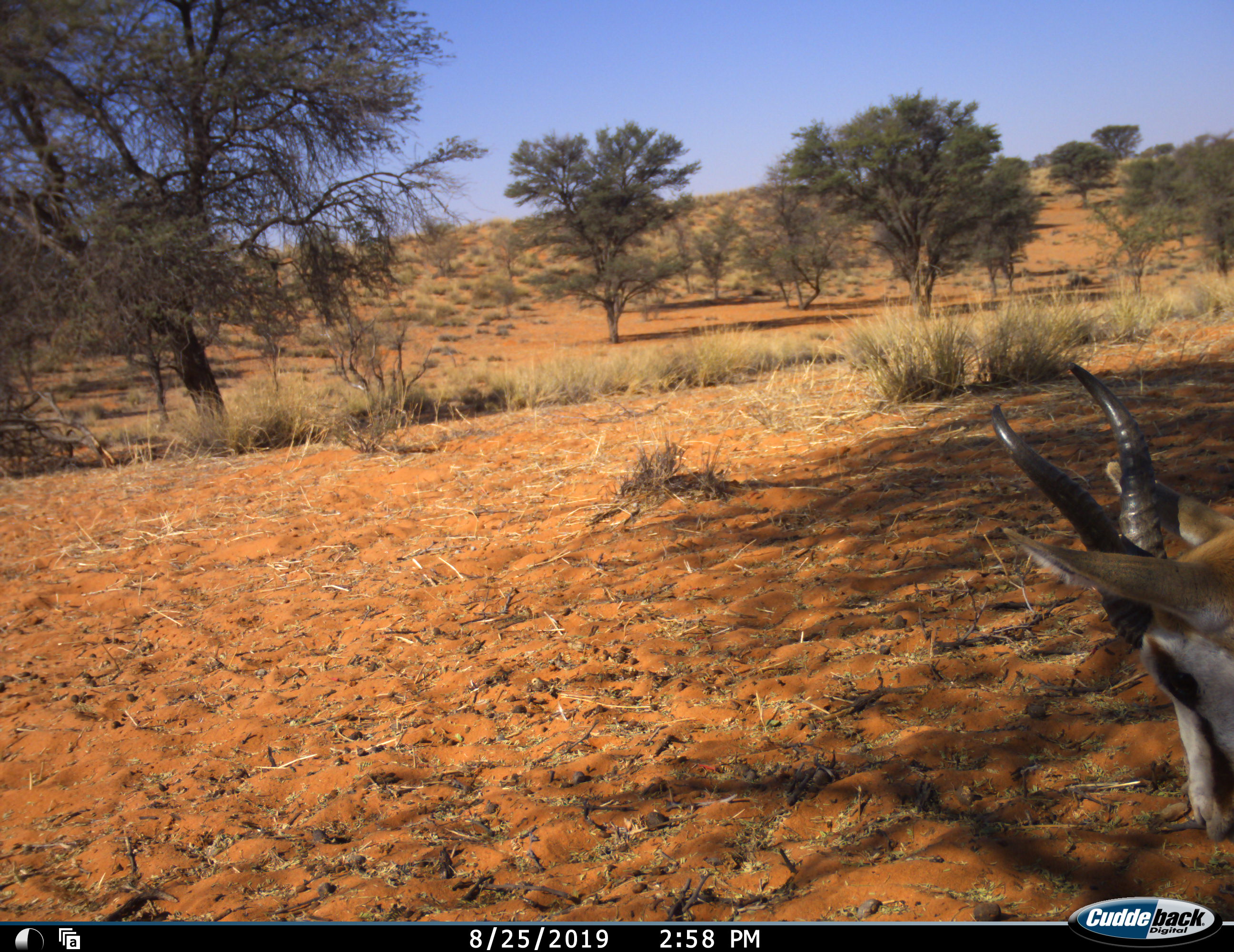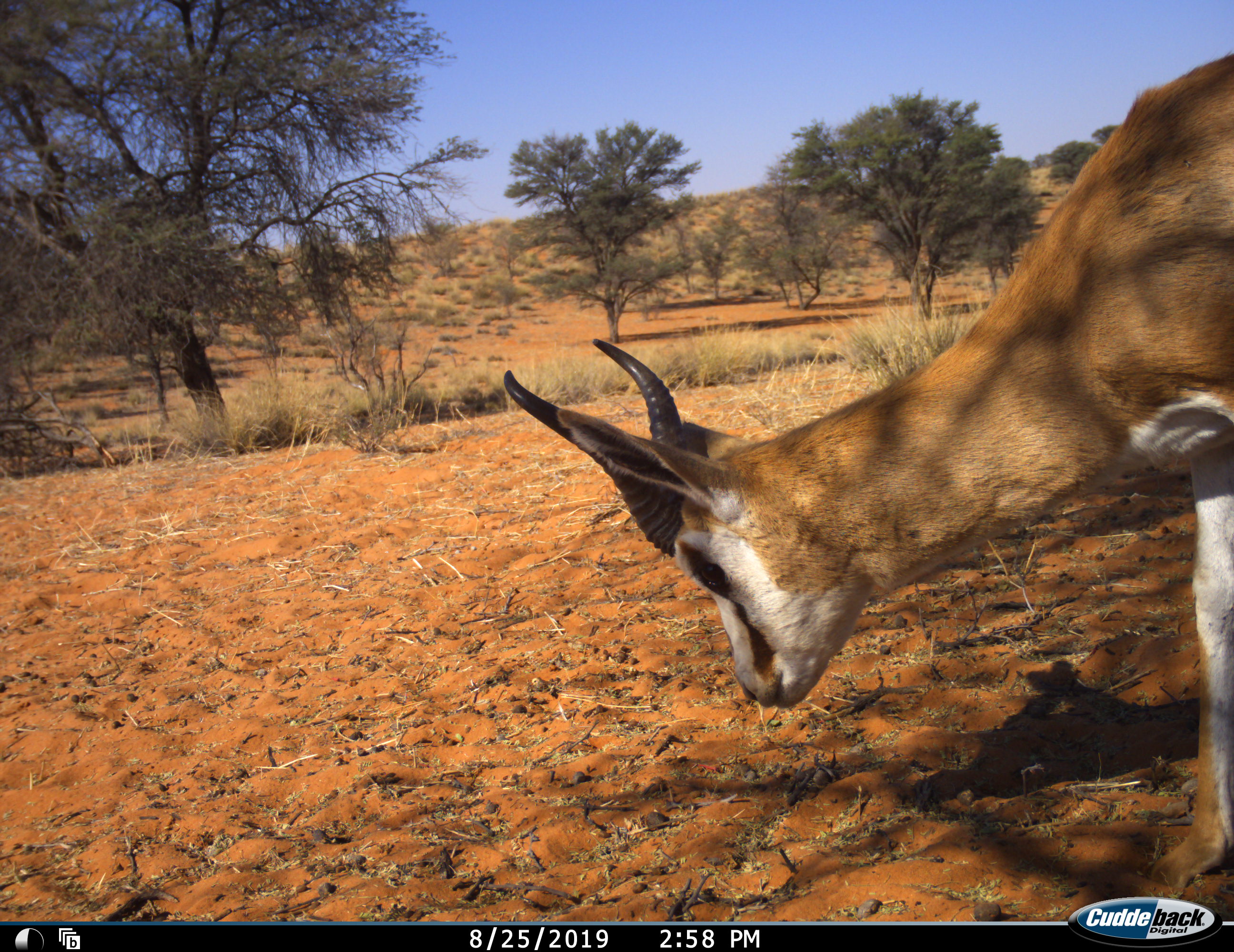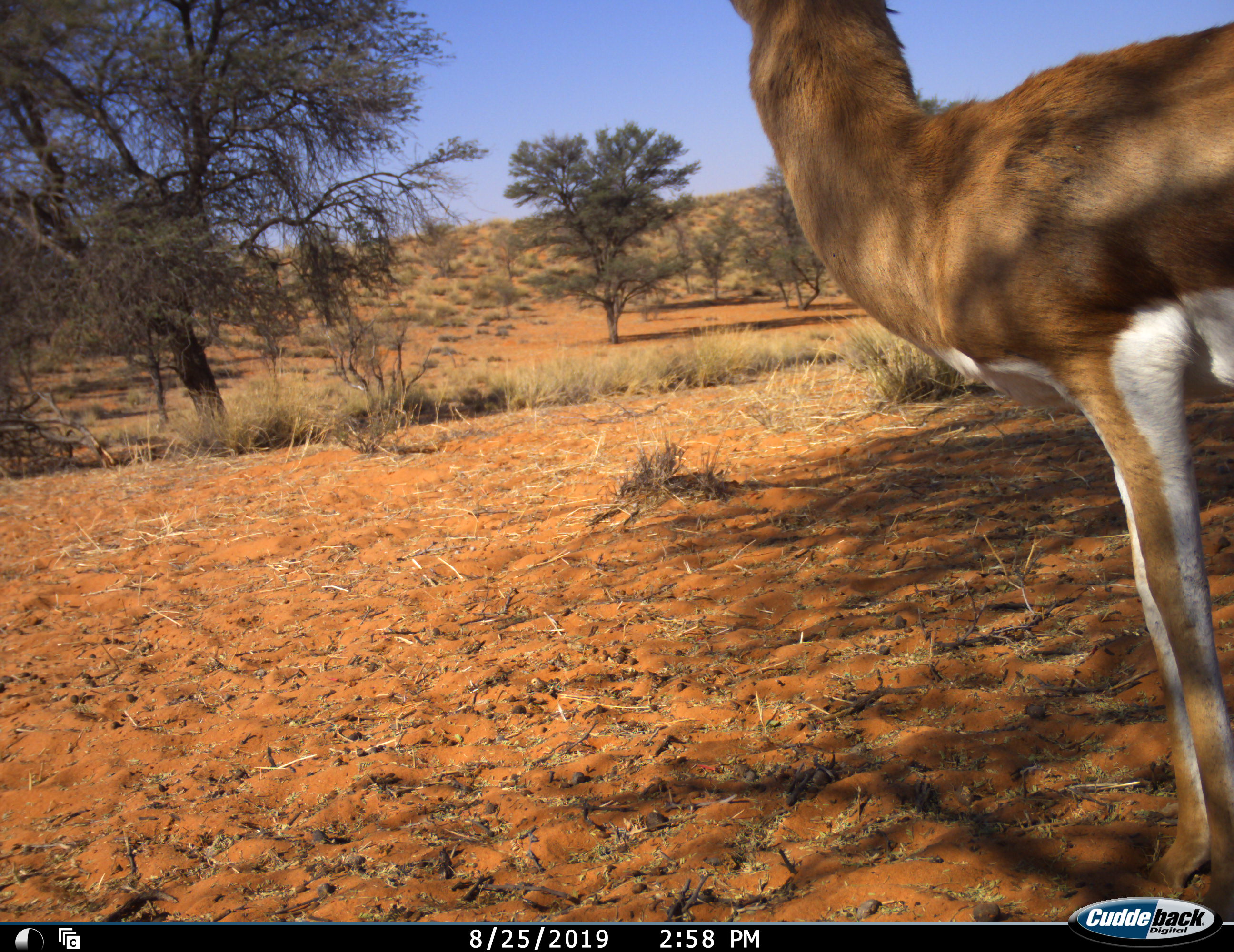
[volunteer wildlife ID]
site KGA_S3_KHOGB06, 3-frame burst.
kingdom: Animalia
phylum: Chordata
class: Mammalia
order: Artiodactyla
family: Bovidae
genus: Antidorcas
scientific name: Antidorcas marsupialis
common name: springbok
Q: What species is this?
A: Springbok (Antidorcas marsupialis).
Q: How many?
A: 1.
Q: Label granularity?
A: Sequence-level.